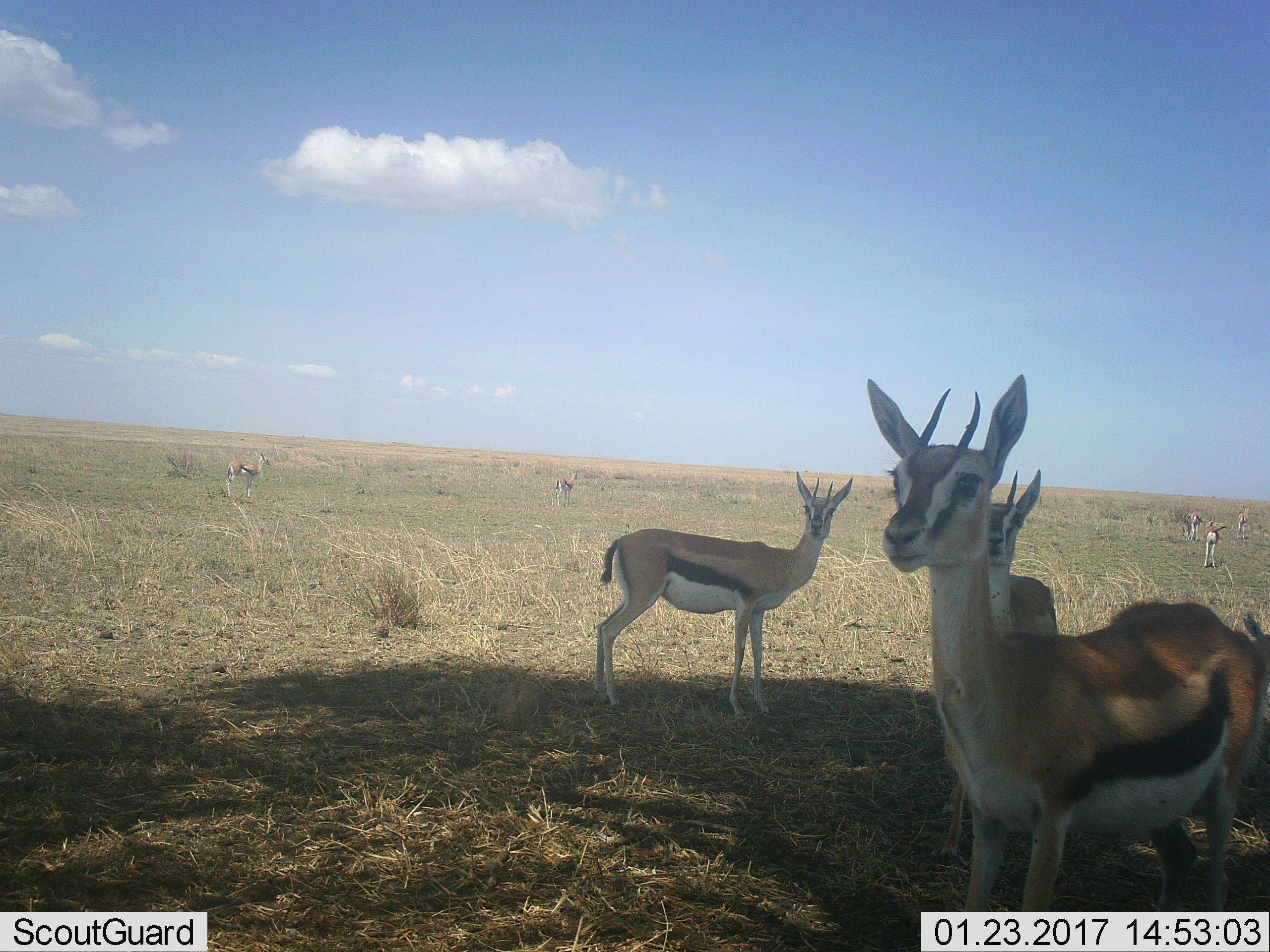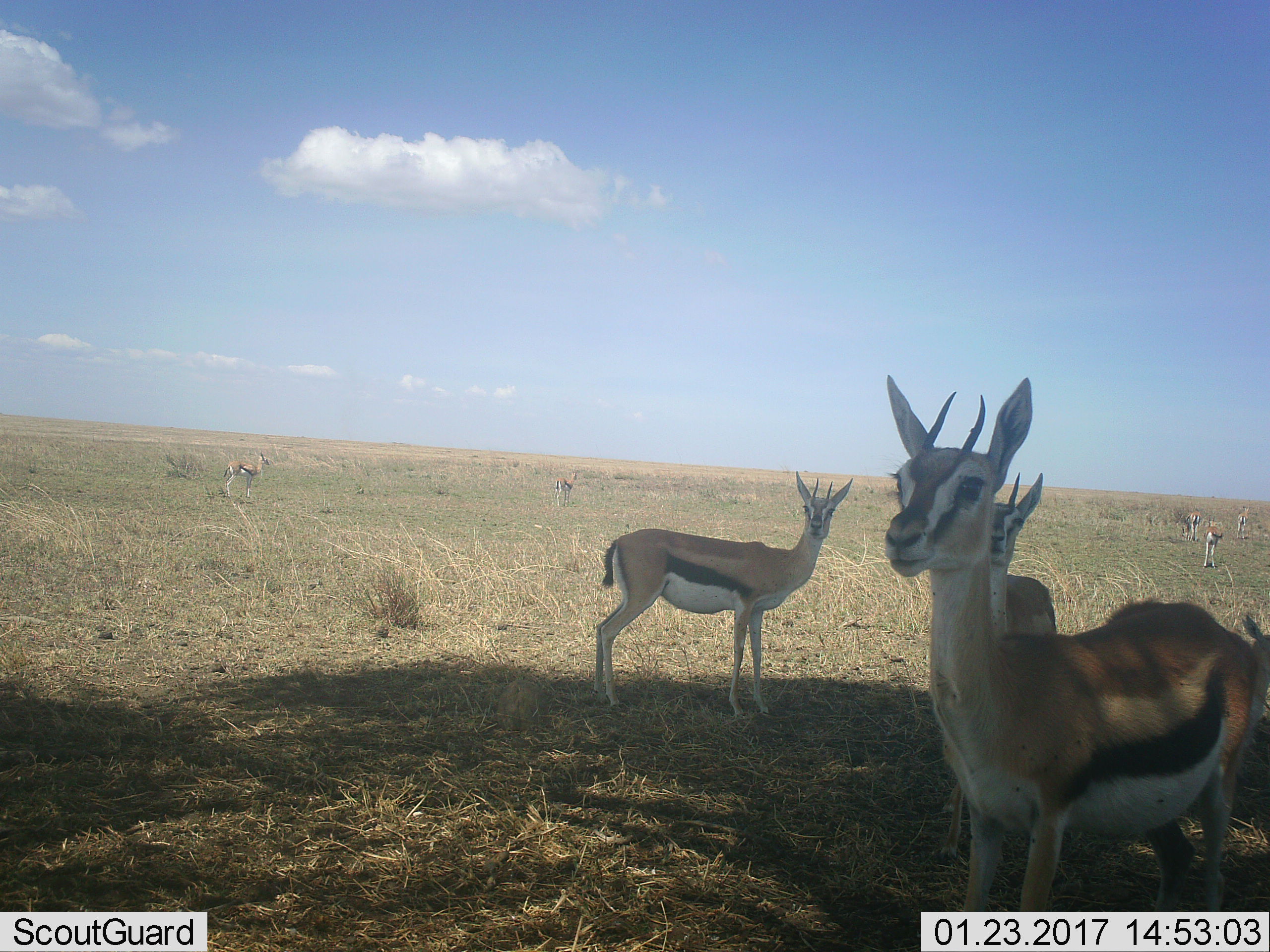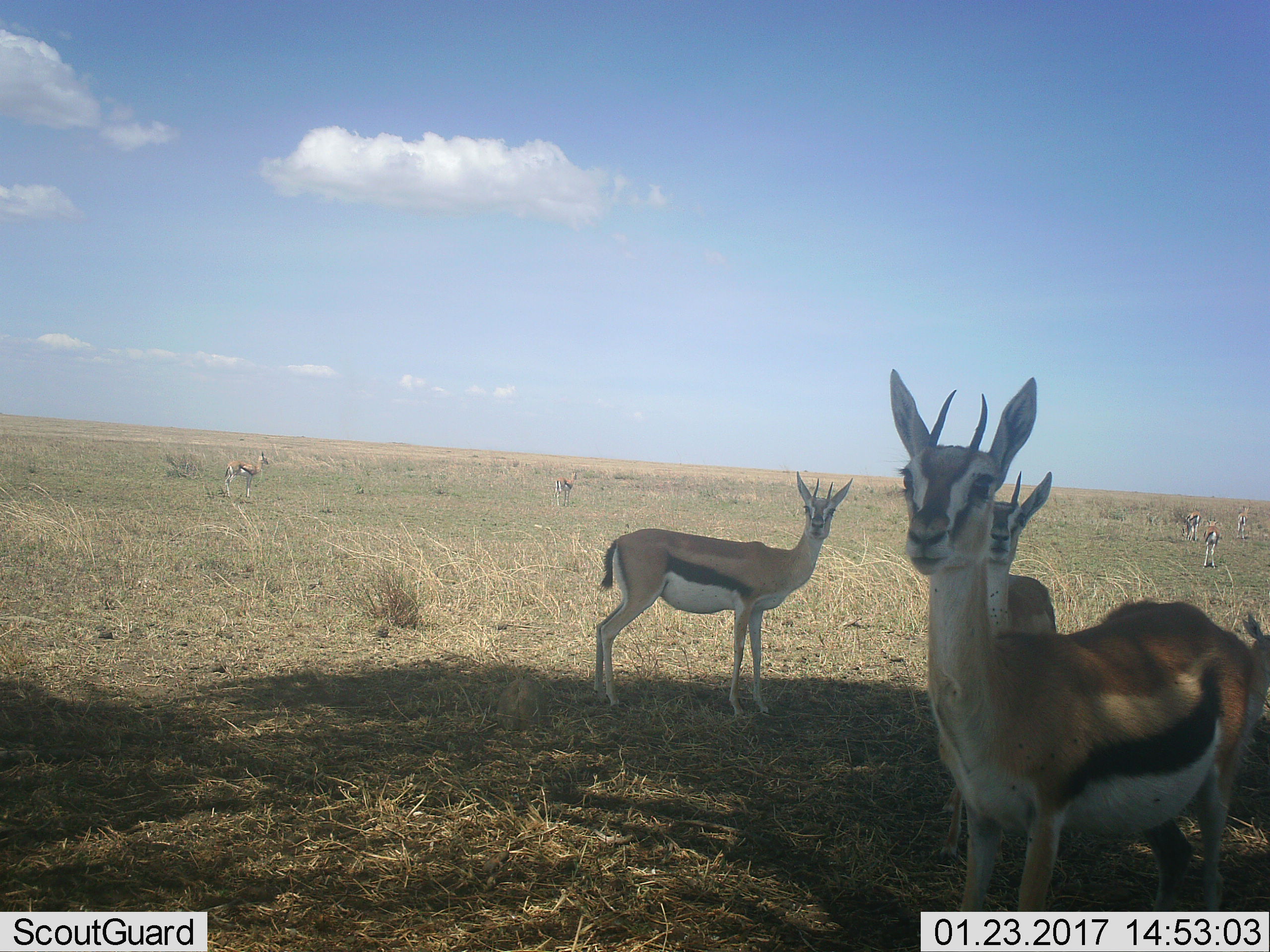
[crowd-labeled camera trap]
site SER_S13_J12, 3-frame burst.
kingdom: Animalia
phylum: Chordata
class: Mammalia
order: Artiodactyla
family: Bovidae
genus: Eudorcas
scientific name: Eudorcas thomsonii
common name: thomson's gazelle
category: gazellethomsons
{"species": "gazellethomsons (thomson's gazelle) (Eudorcas thomsonii)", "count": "8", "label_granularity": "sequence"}